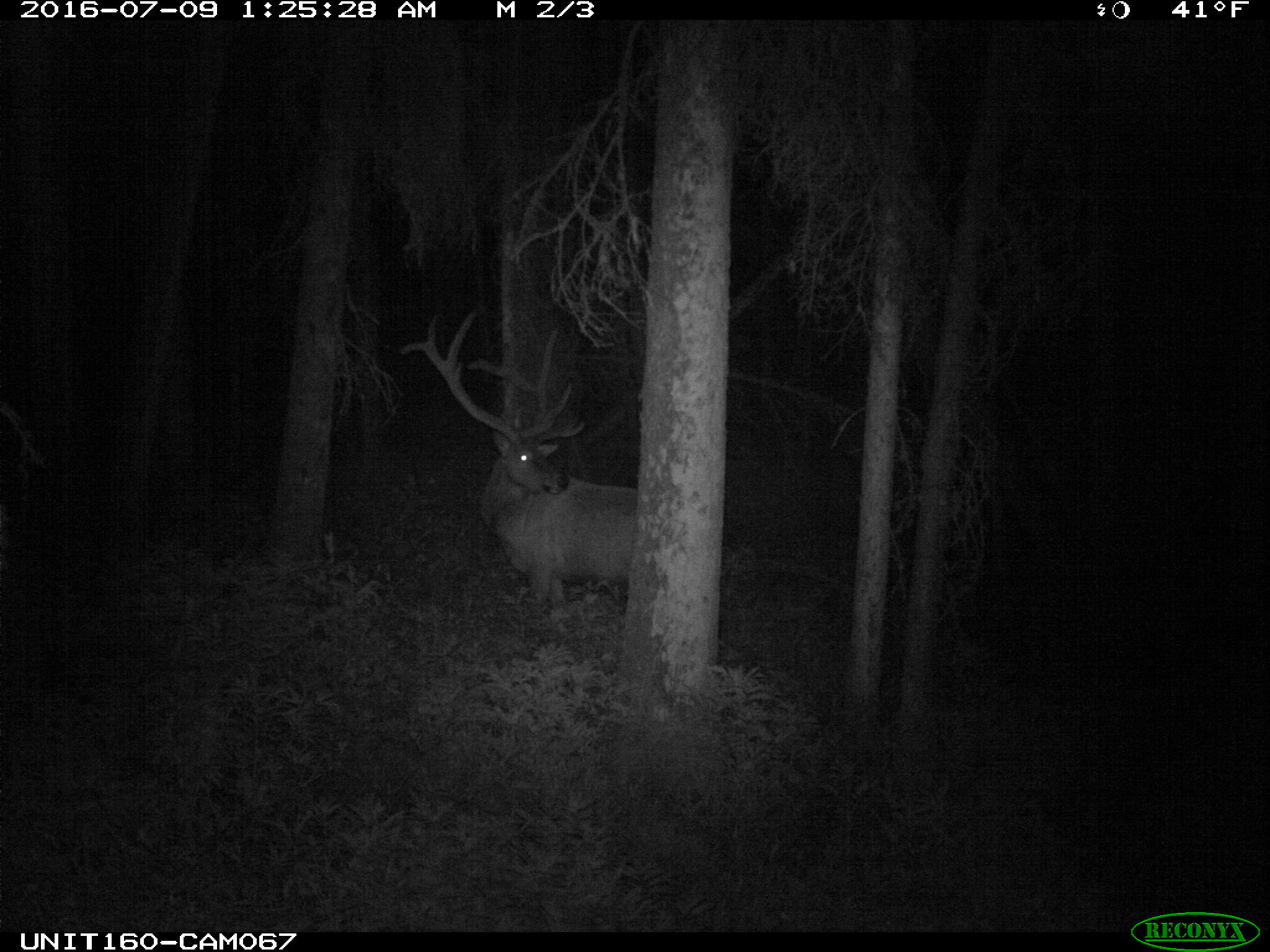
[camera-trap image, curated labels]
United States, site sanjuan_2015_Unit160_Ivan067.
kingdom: Animalia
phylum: Chordata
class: Mammalia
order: Artiodactyla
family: Cervidae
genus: Cervus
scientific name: Cervus elaphus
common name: red deer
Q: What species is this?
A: Cervus elaphus (red deer).